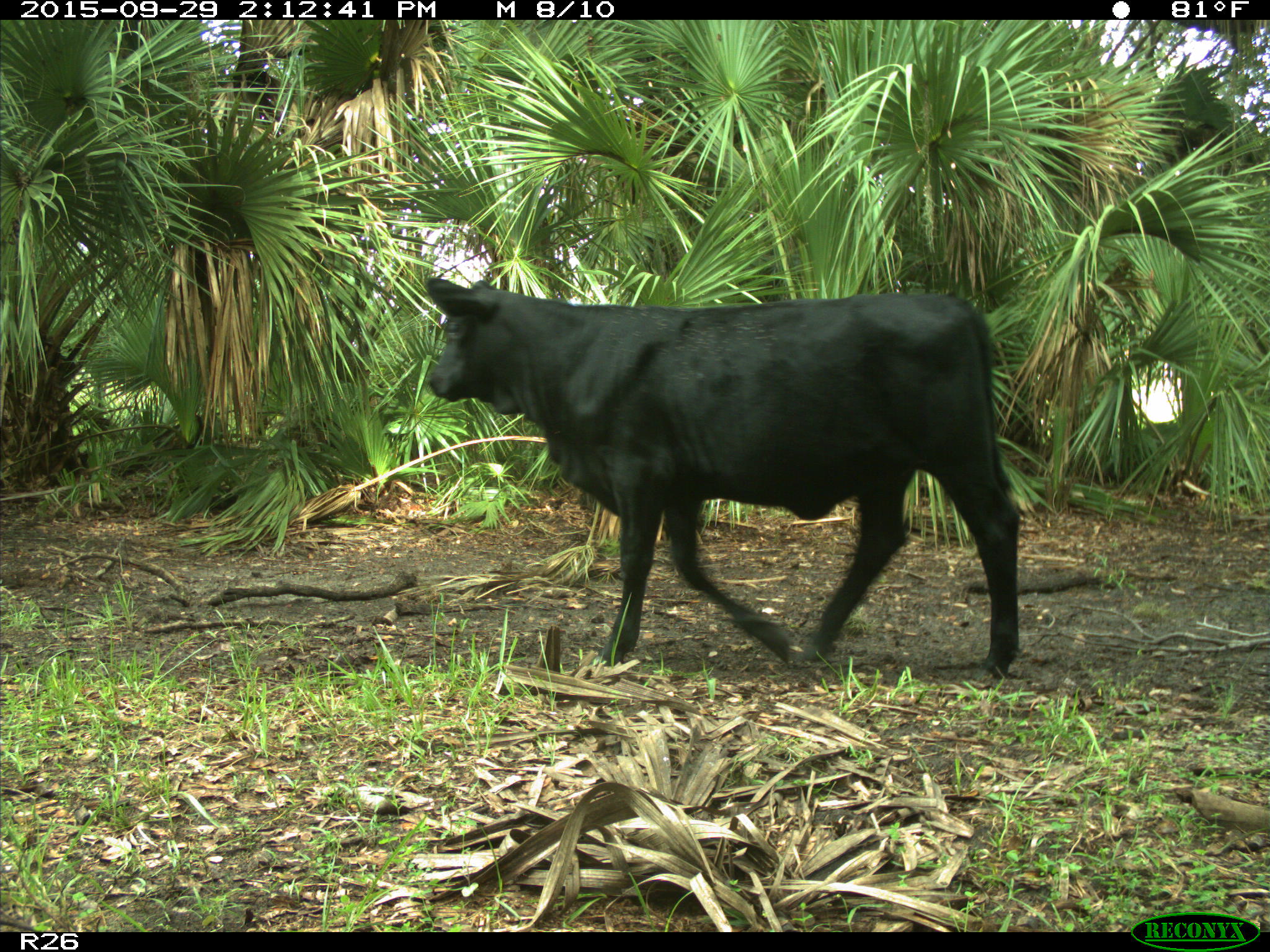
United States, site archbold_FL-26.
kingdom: Animalia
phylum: Chordata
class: Mammalia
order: Artiodactyla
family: Bovidae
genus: Bos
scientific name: Bos taurus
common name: domestic cow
Bos taurus (domestic cow).